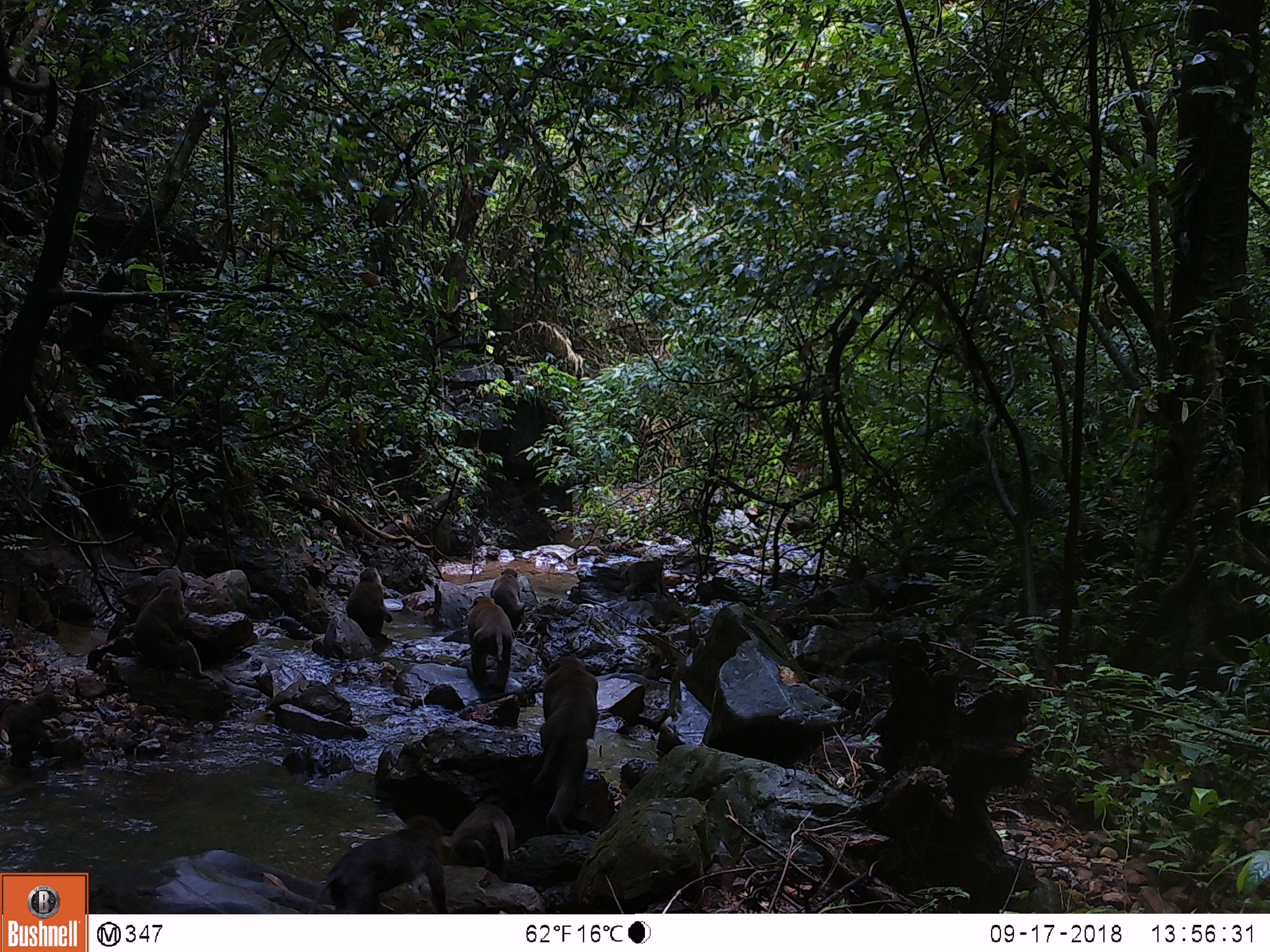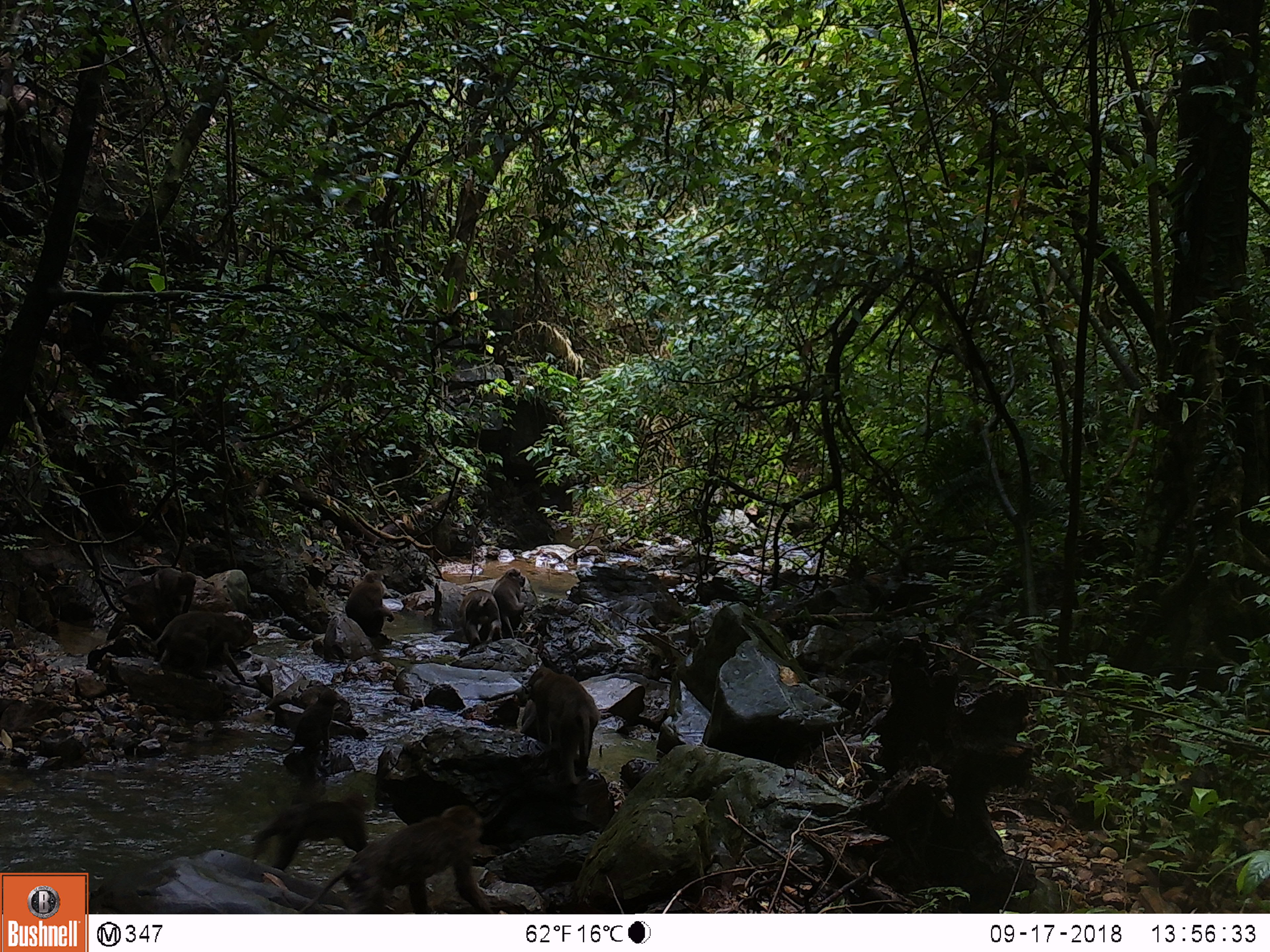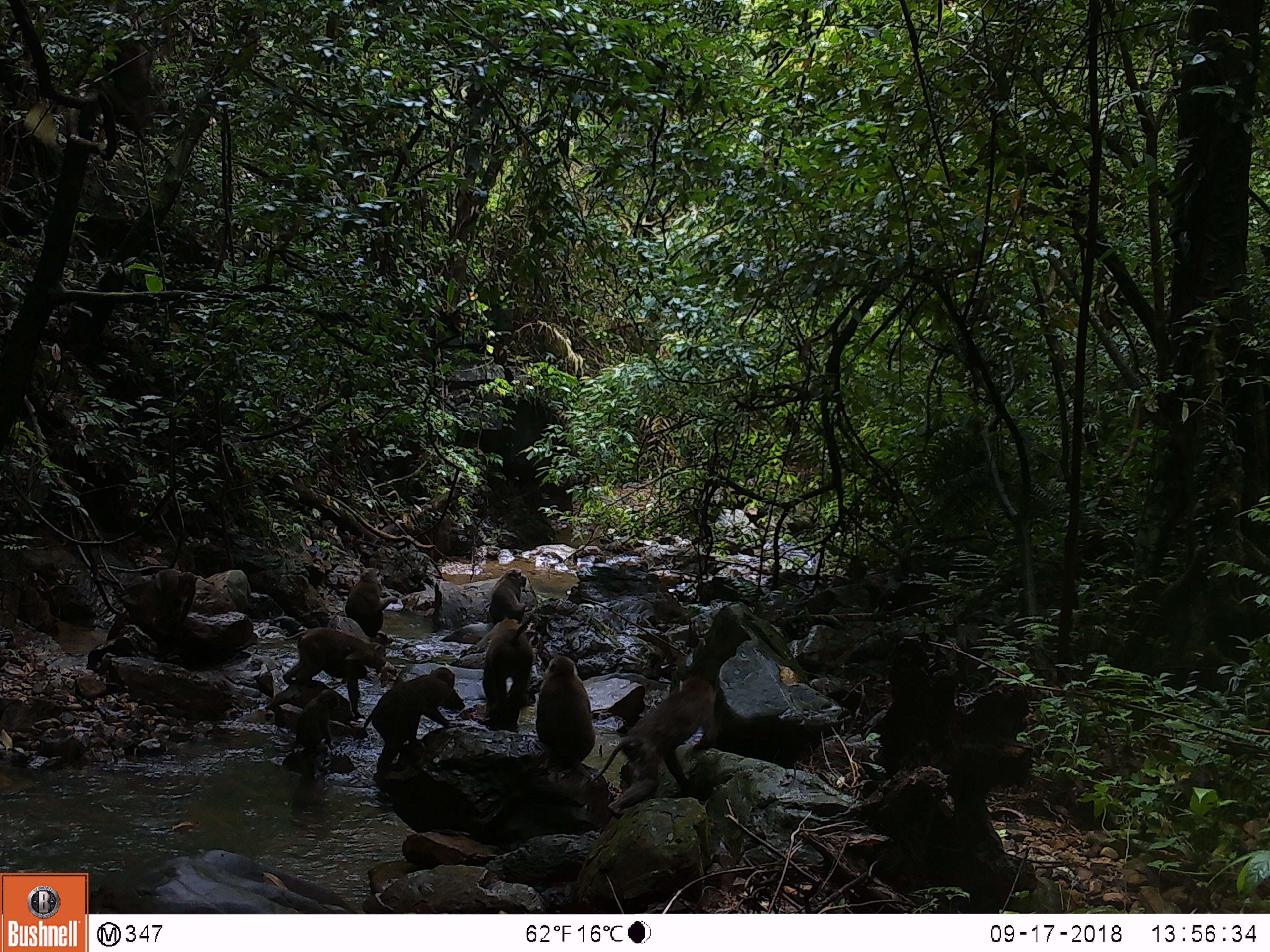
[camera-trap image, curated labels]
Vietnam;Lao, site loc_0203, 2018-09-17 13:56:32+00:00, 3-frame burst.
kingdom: Animalia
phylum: Chordata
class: Mammalia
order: Primates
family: Cercopithecidae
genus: Macaca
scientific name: Macaca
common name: macaques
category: assam or rhesus macaque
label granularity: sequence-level